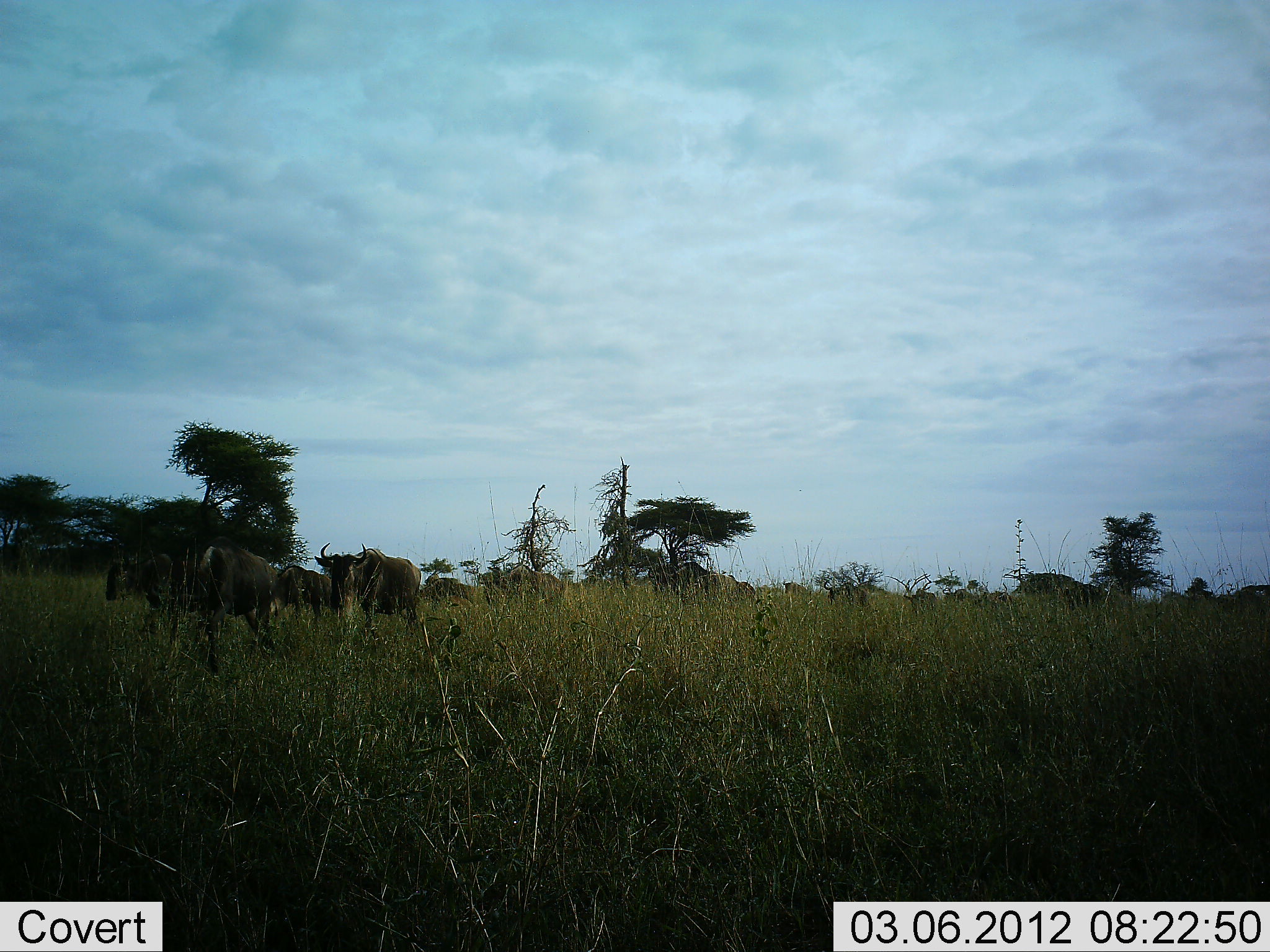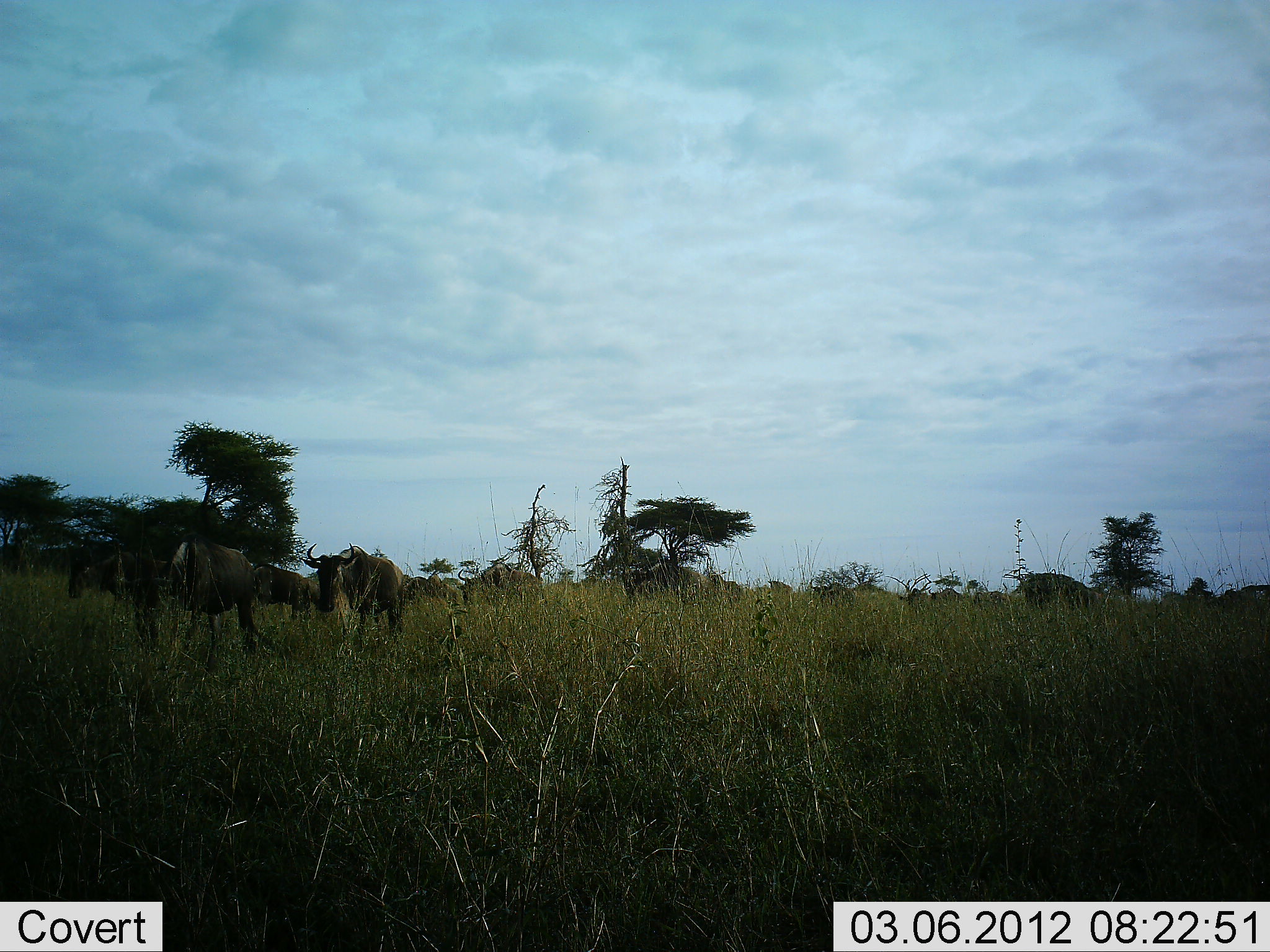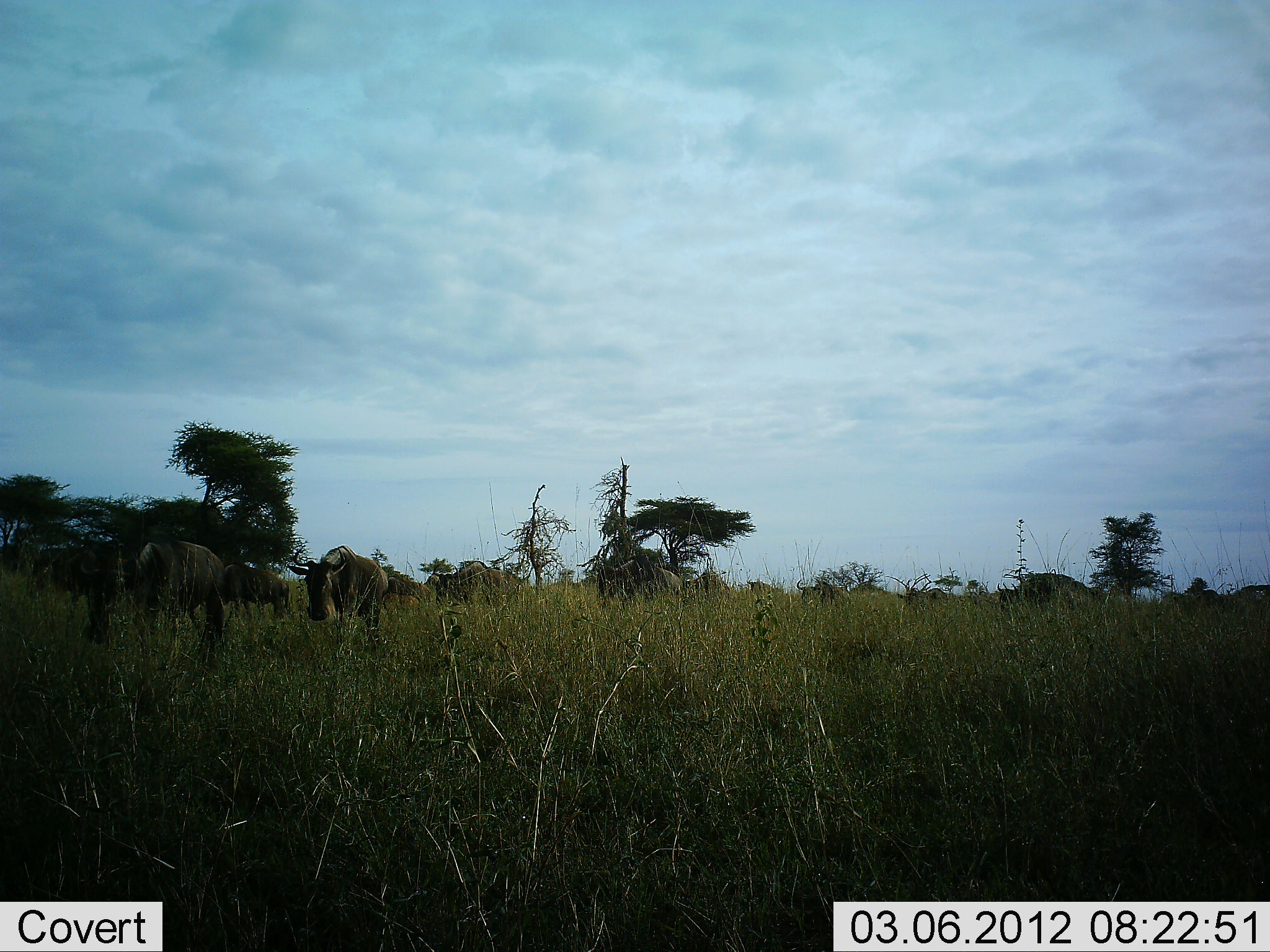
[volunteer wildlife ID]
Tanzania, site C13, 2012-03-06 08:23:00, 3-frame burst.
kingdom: Animalia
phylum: Chordata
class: Mammalia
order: Artiodactyla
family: Bovidae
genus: Connochaetes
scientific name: Connochaetes taurinus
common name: blue wildebeest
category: wildebeest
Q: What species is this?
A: Wildebeest (blue wildebeest) (Connochaetes taurinus).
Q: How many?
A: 11-50.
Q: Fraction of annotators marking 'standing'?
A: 20%.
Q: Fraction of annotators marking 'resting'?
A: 0%.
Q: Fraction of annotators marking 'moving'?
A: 100%.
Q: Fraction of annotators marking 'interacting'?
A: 0%.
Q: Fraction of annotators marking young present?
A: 13%.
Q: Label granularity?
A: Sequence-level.